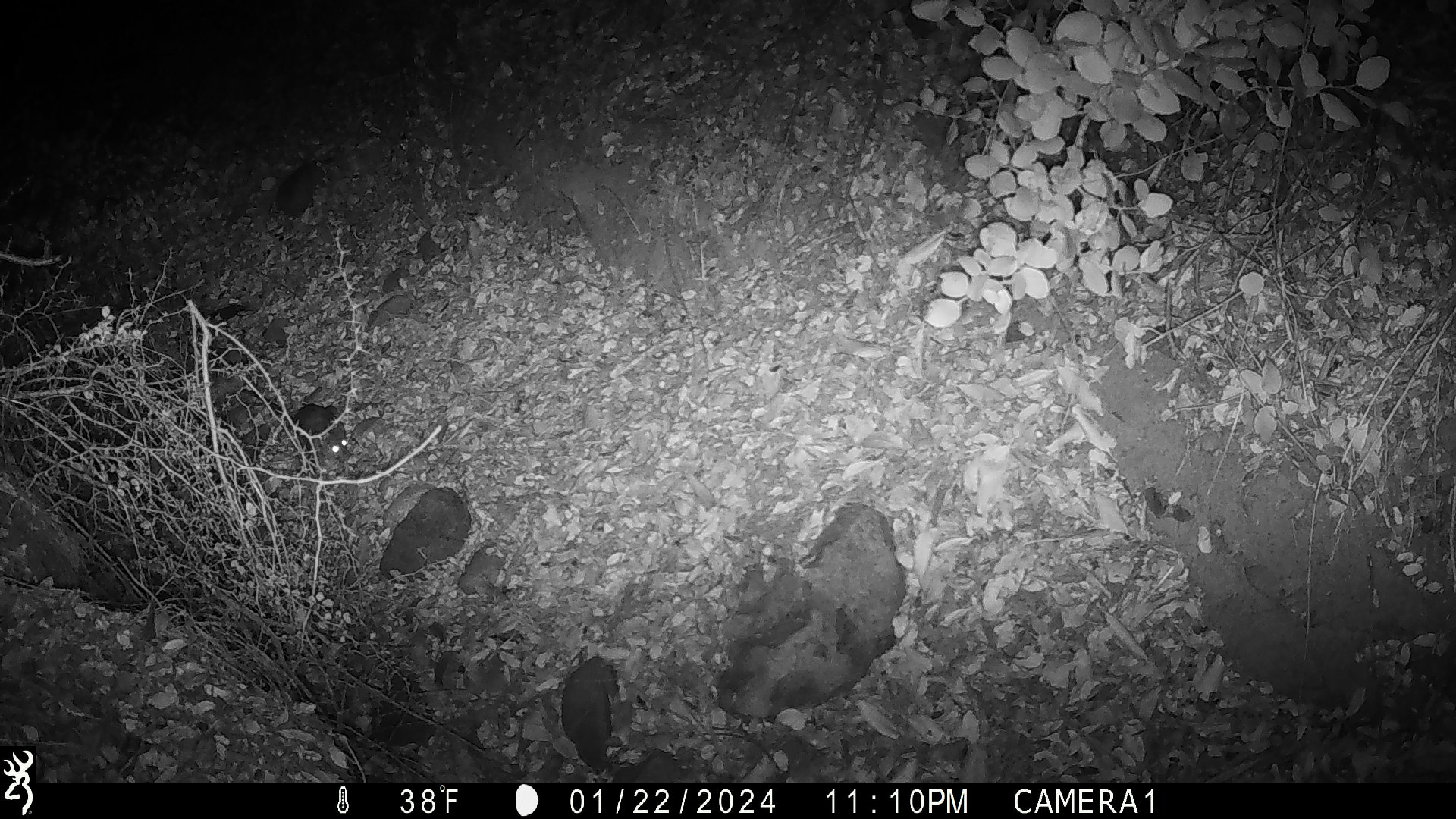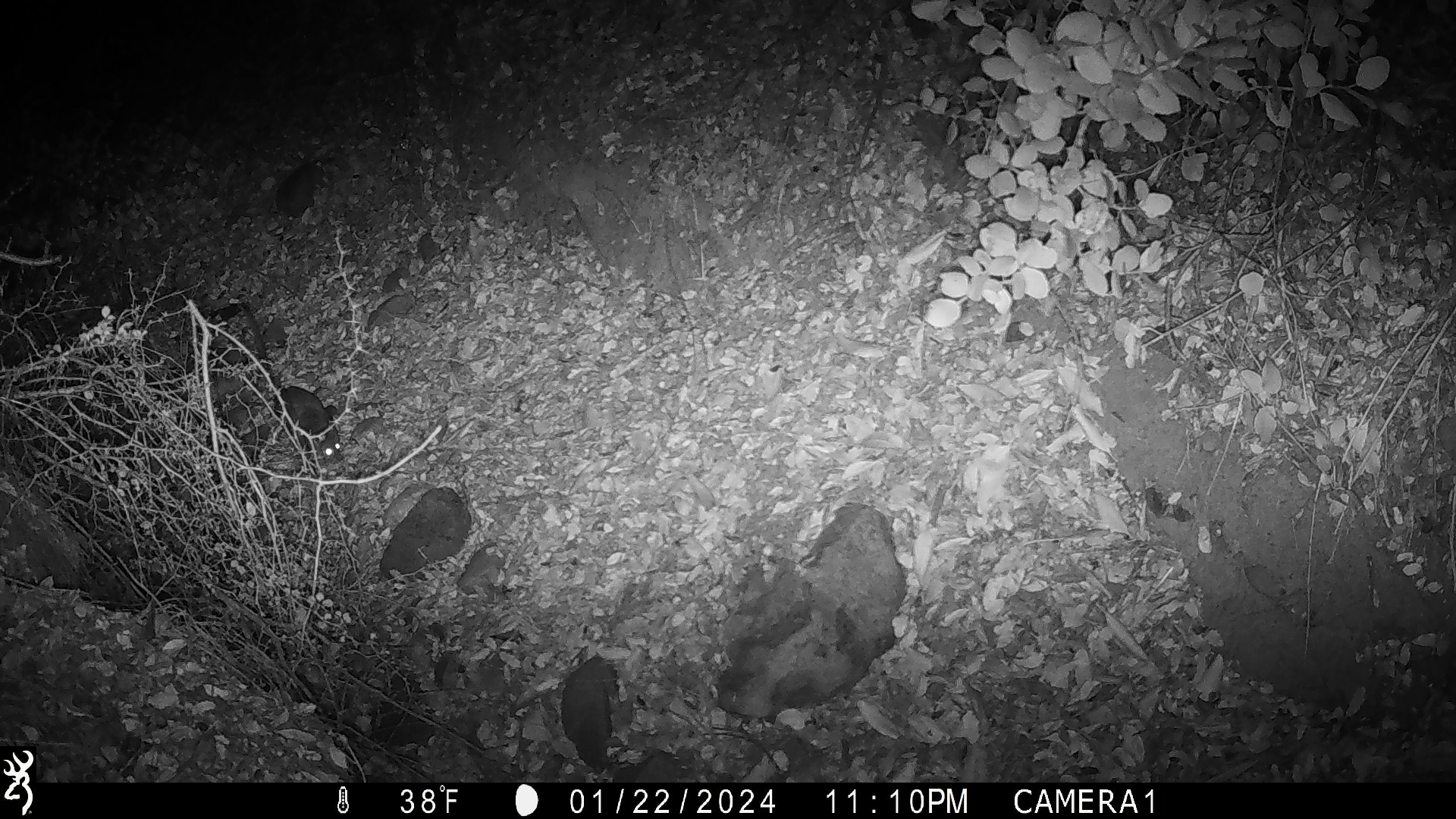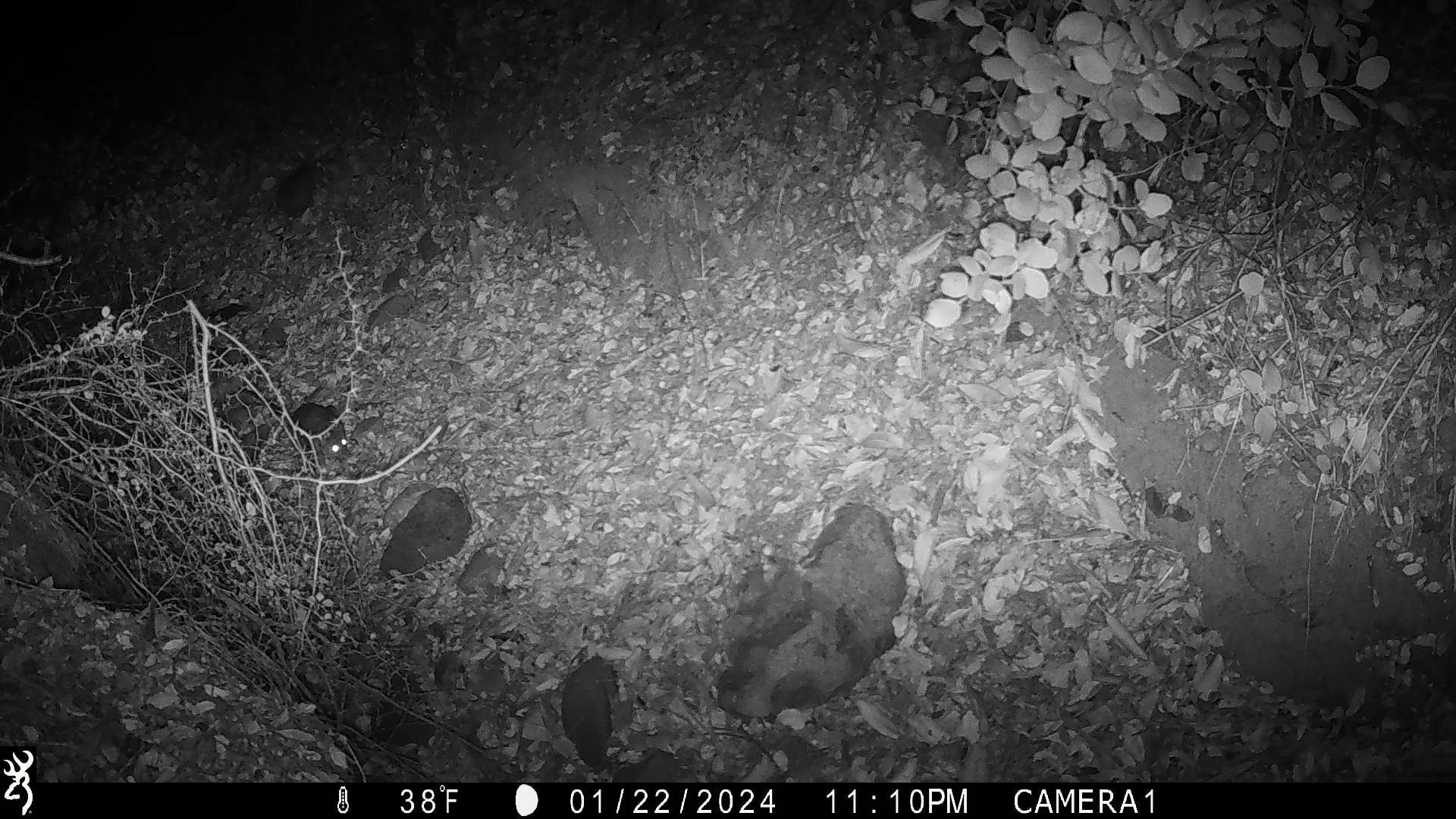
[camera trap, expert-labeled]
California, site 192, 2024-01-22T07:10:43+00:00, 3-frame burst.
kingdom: Animalia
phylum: Chordata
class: Mammalia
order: Rodentia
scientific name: Rodentia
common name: mouse or rat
Mouse or rat (Rodentia).